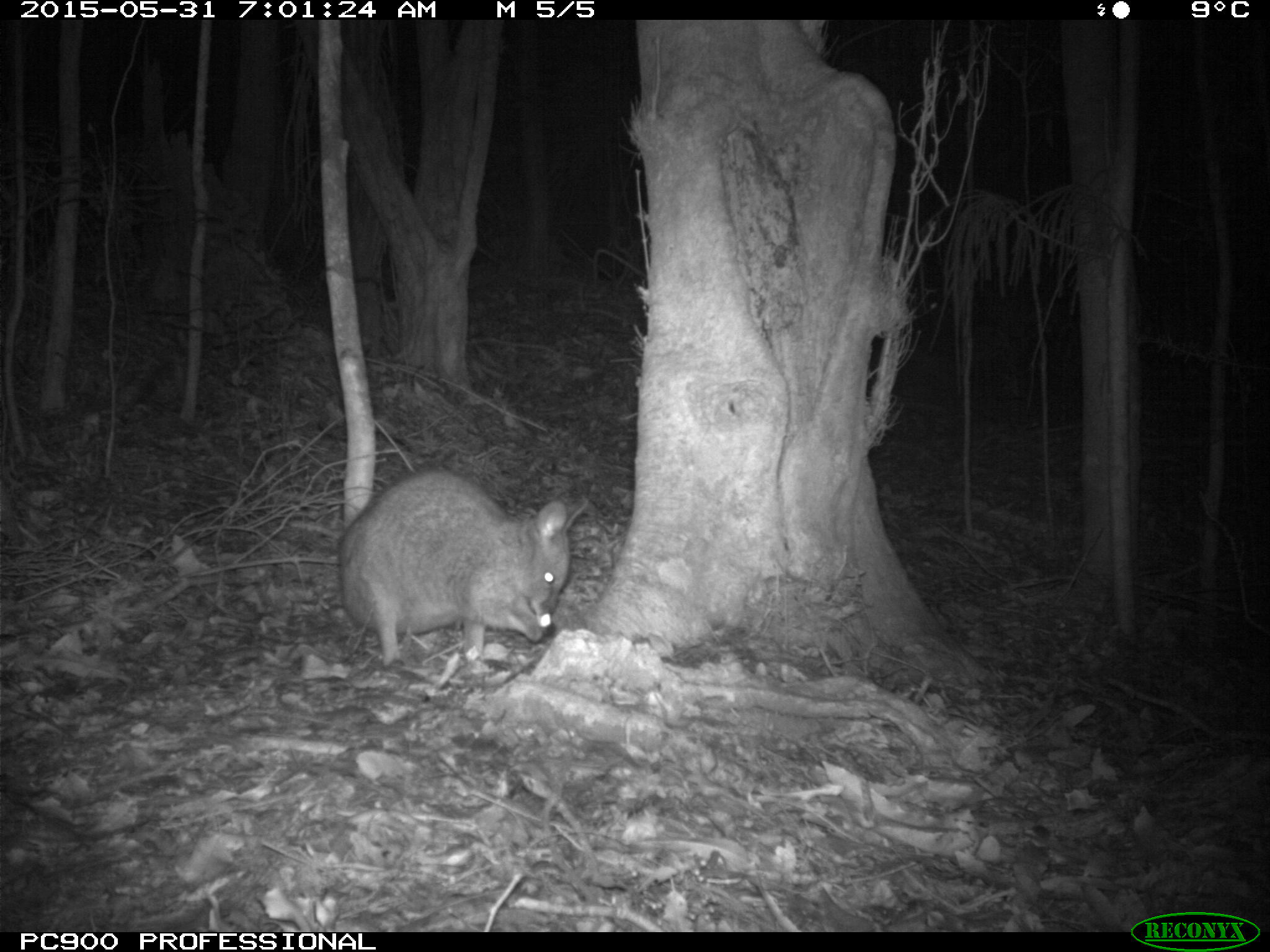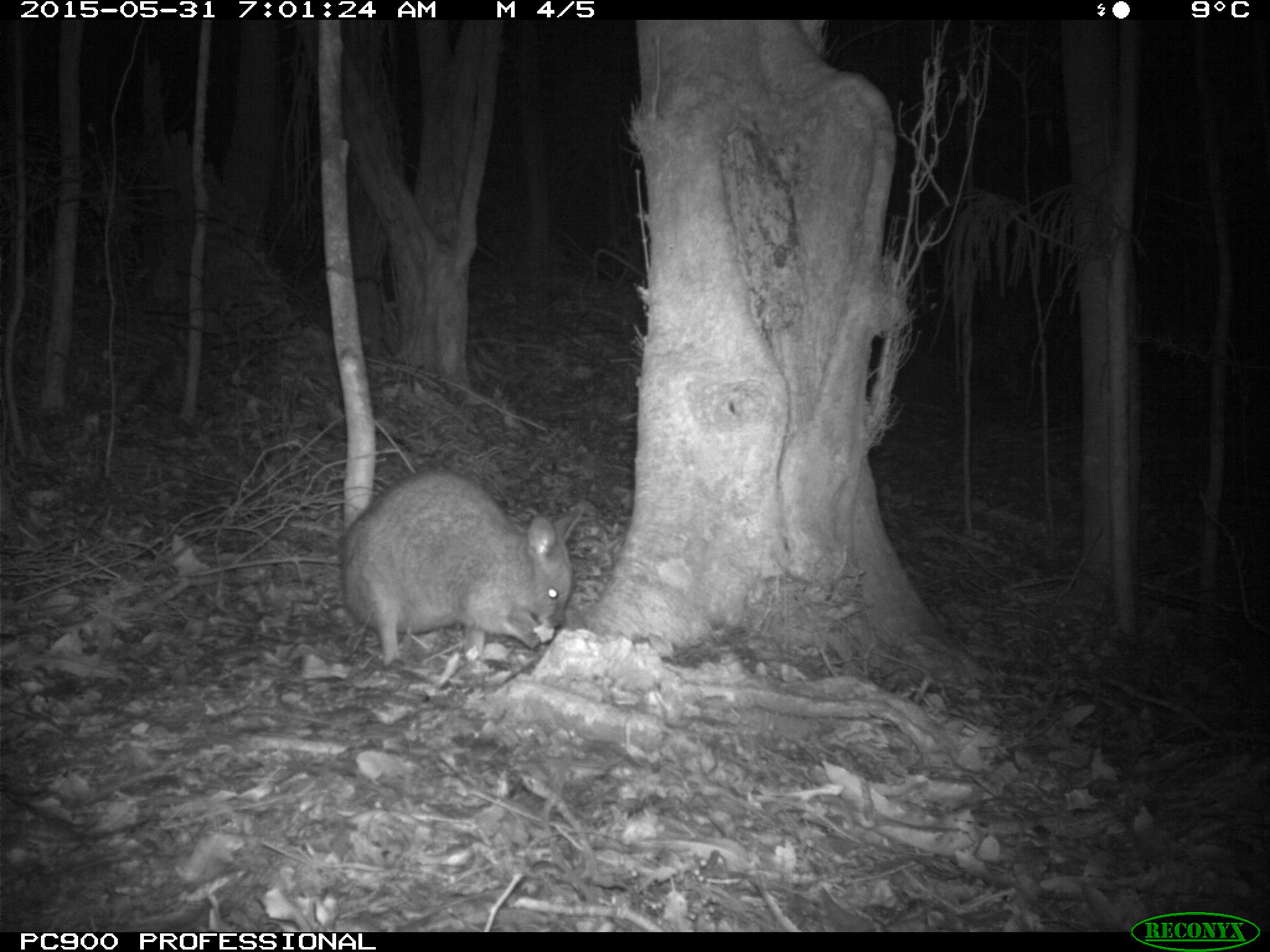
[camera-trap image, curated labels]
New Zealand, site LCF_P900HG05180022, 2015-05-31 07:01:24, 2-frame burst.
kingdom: Animalia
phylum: Chordata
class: Mammalia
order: Diprotodontia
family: Macropodidae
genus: Notamacropus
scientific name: Notamacropus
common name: wallaby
Wallaby (Notamacropus).